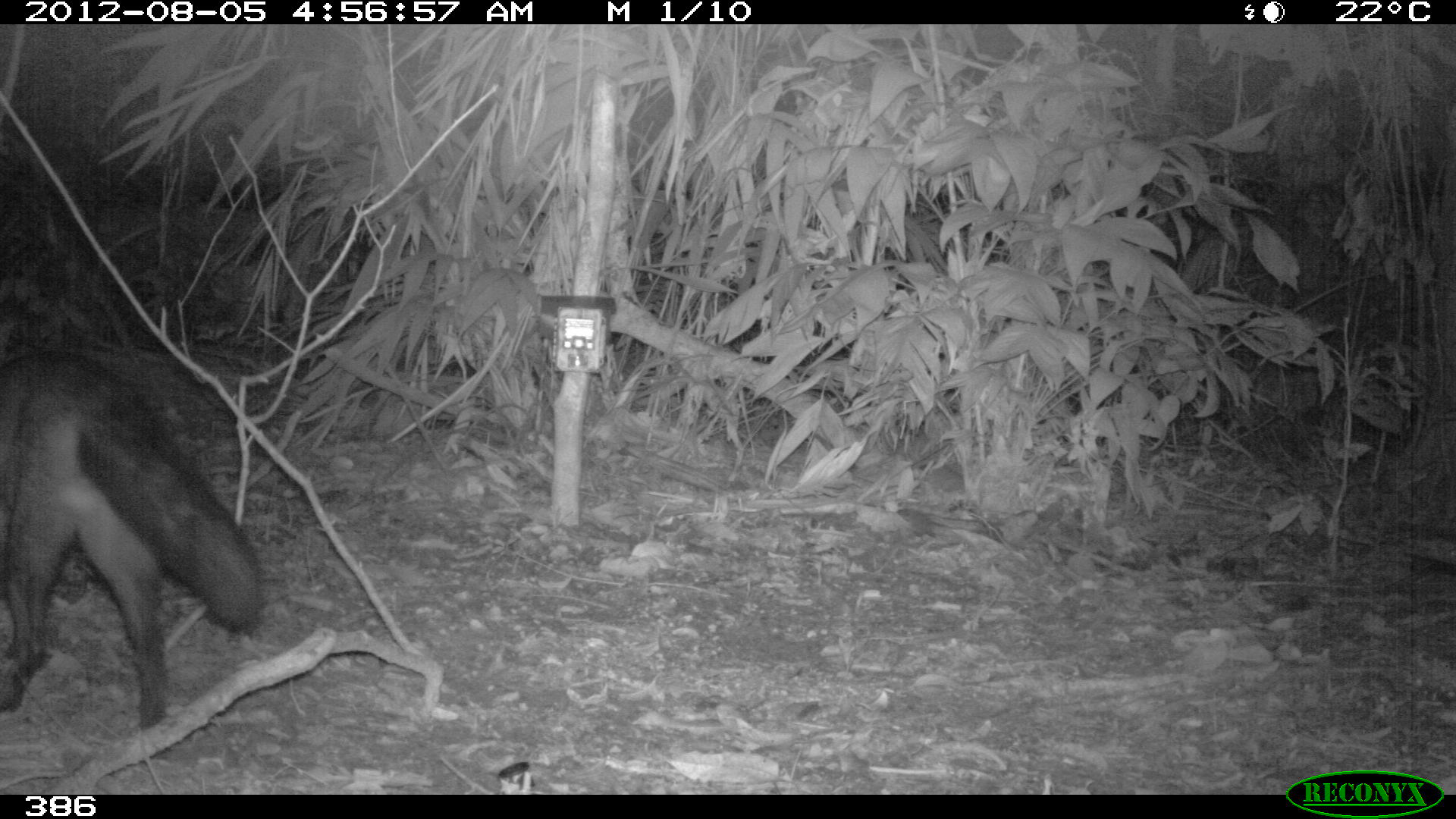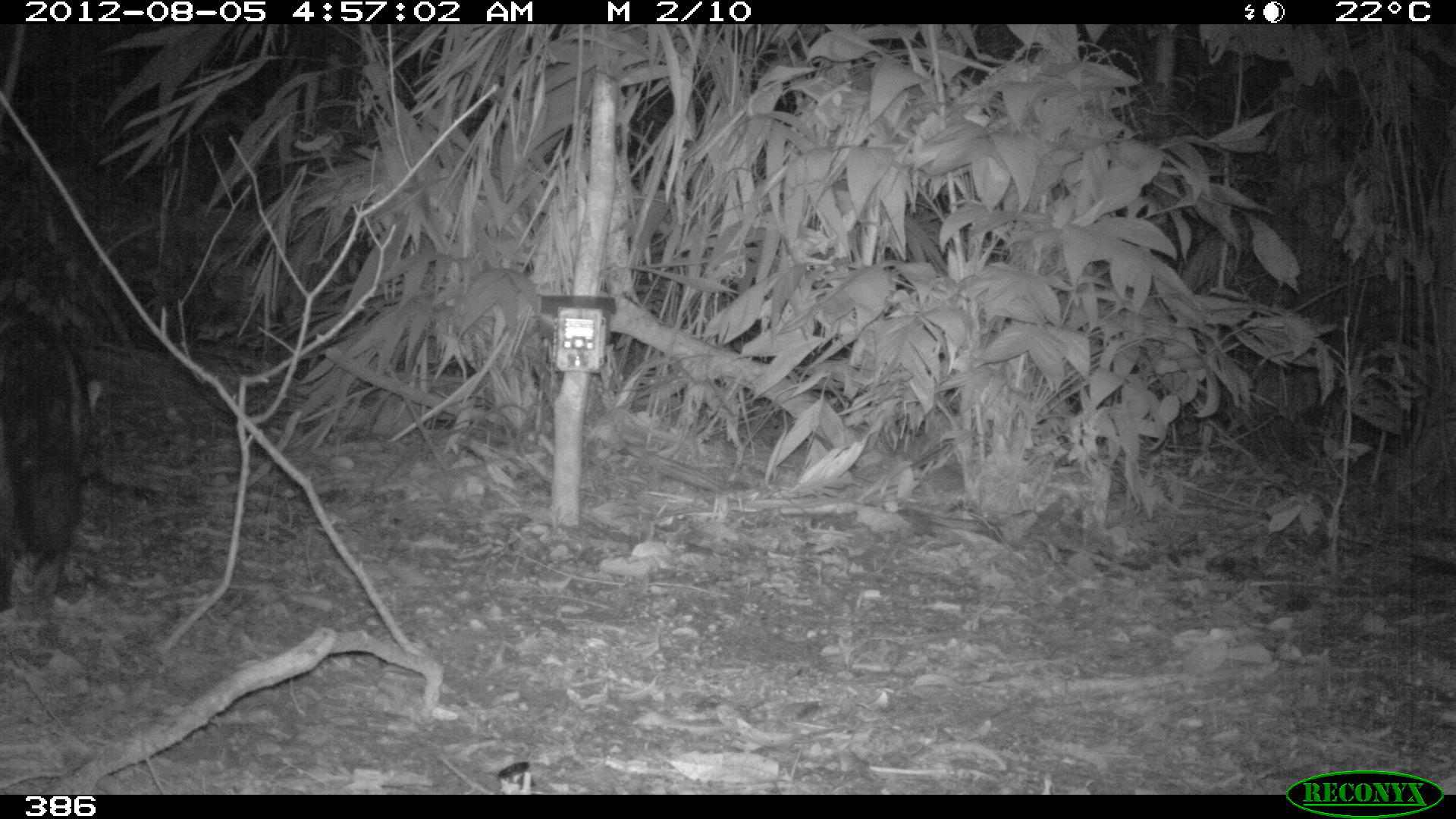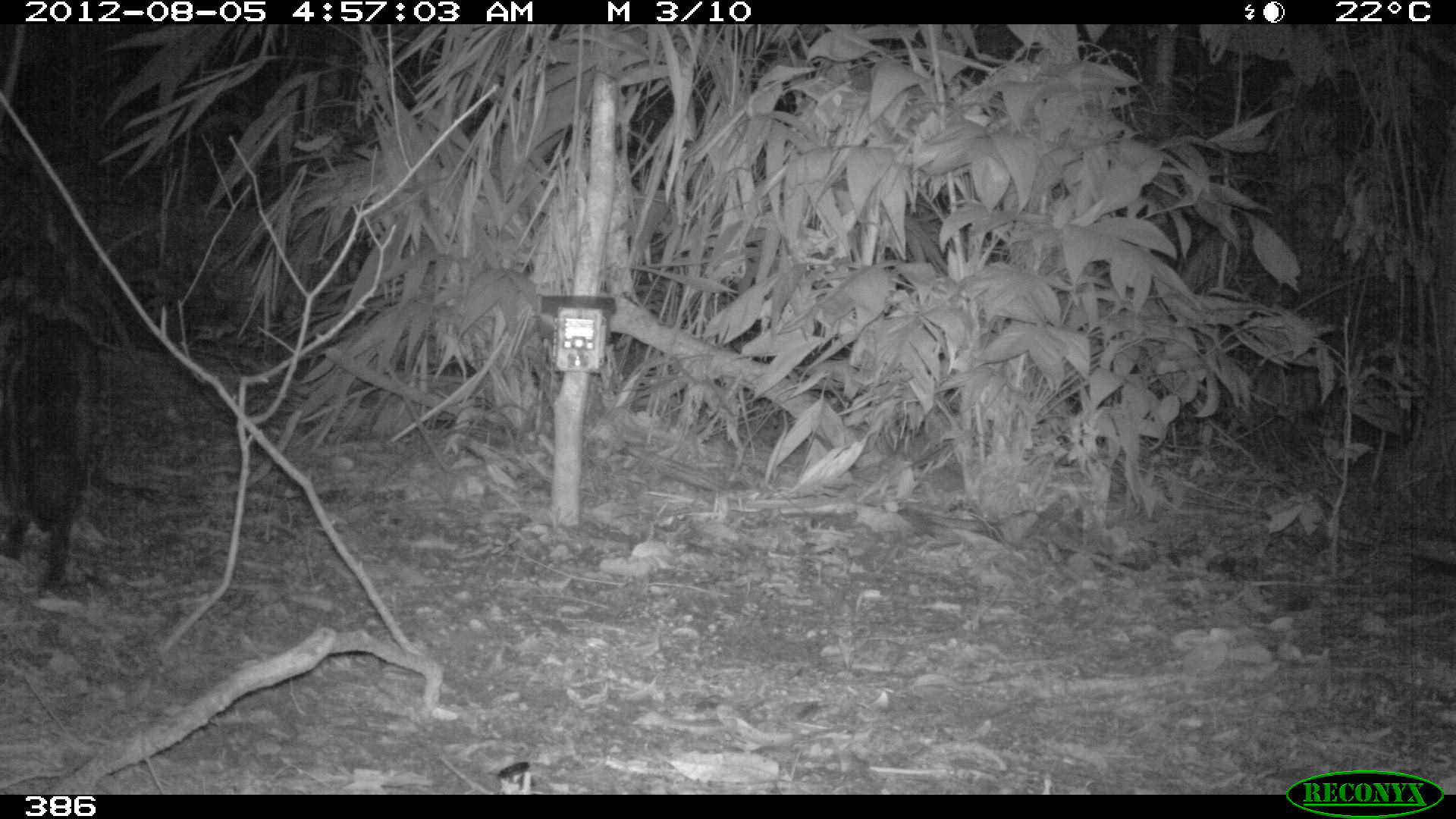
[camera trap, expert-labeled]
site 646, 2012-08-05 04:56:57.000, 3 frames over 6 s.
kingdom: Animalia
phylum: Chordata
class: Mammalia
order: Carnivora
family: Canidae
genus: Atelocynus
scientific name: Atelocynus microtis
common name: short-eared dog